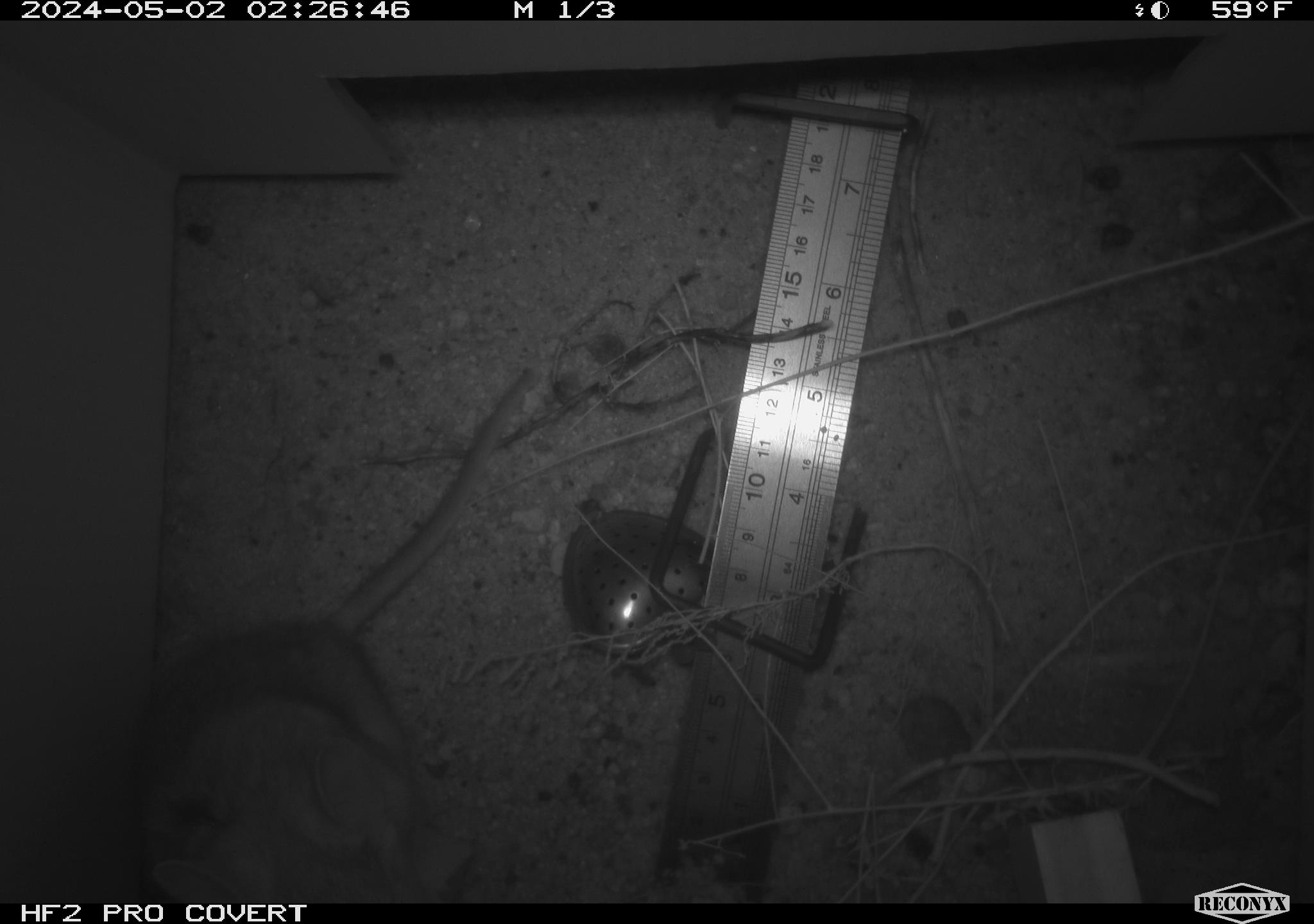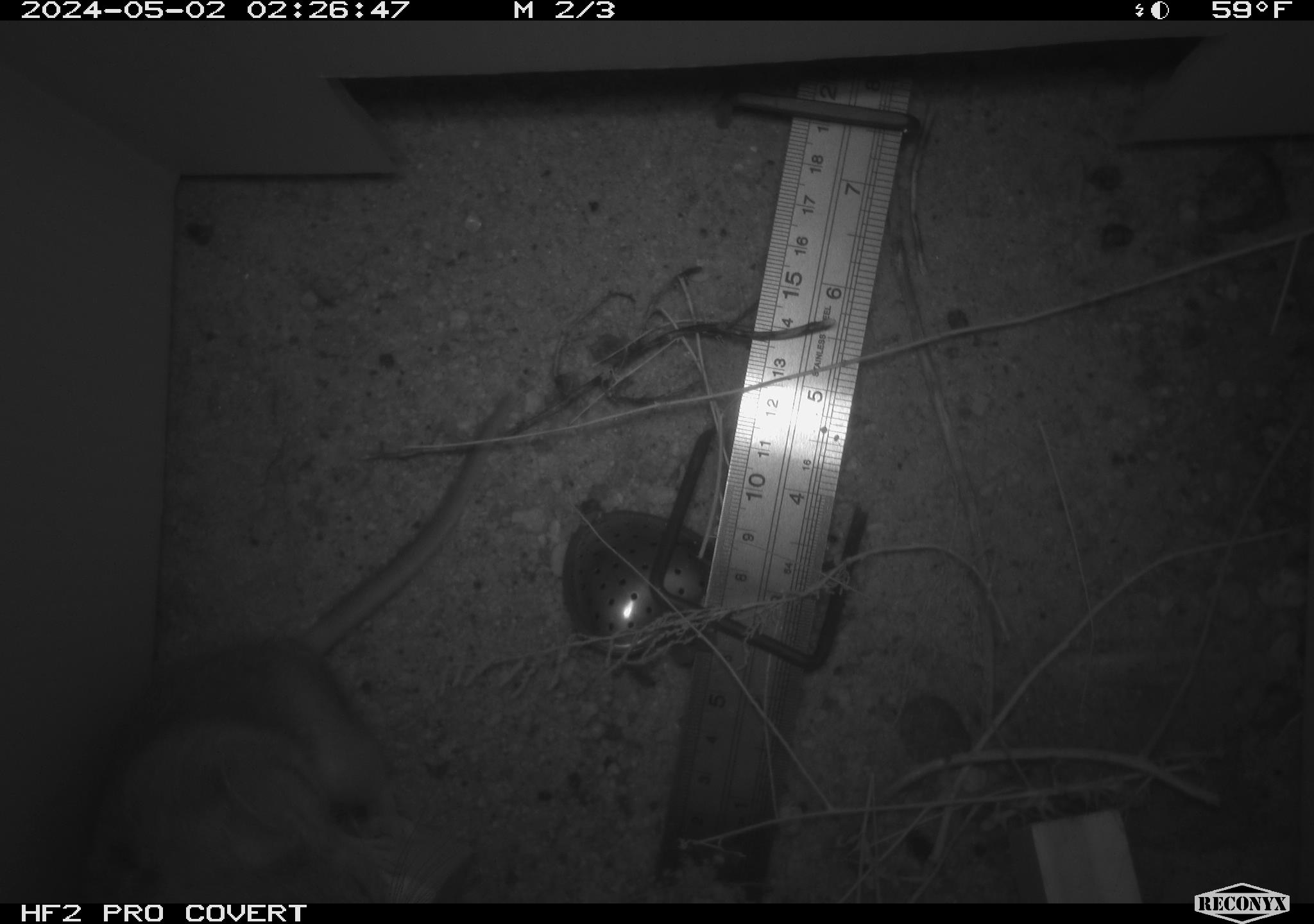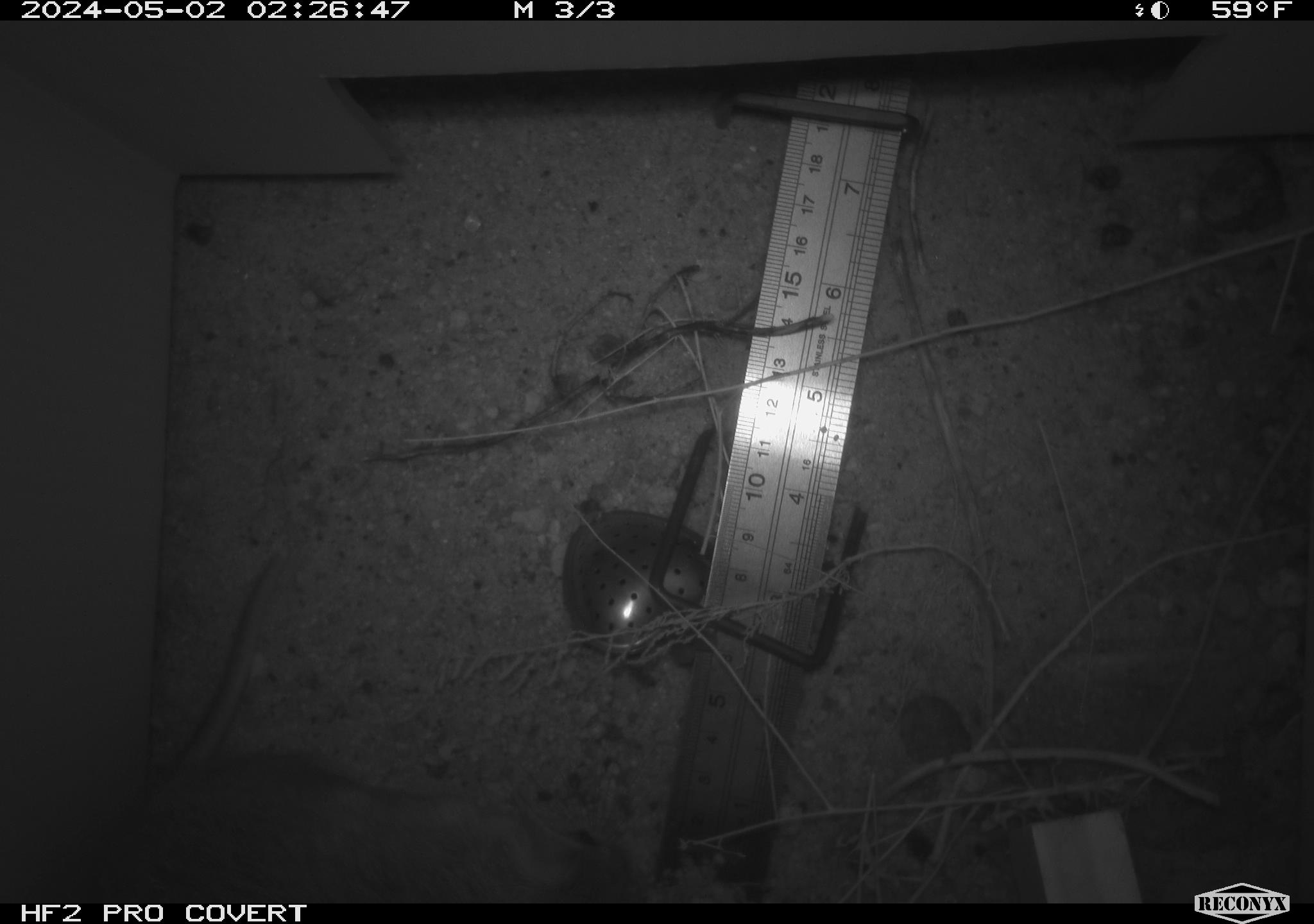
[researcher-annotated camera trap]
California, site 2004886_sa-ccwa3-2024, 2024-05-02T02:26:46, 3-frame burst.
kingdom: Animalia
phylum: Chordata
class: Mammalia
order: Rodentia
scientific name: Rodentia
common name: woodrat or rat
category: woodrat or rat species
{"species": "woodrat or rat species (woodrat or rat) (Rodentia)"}